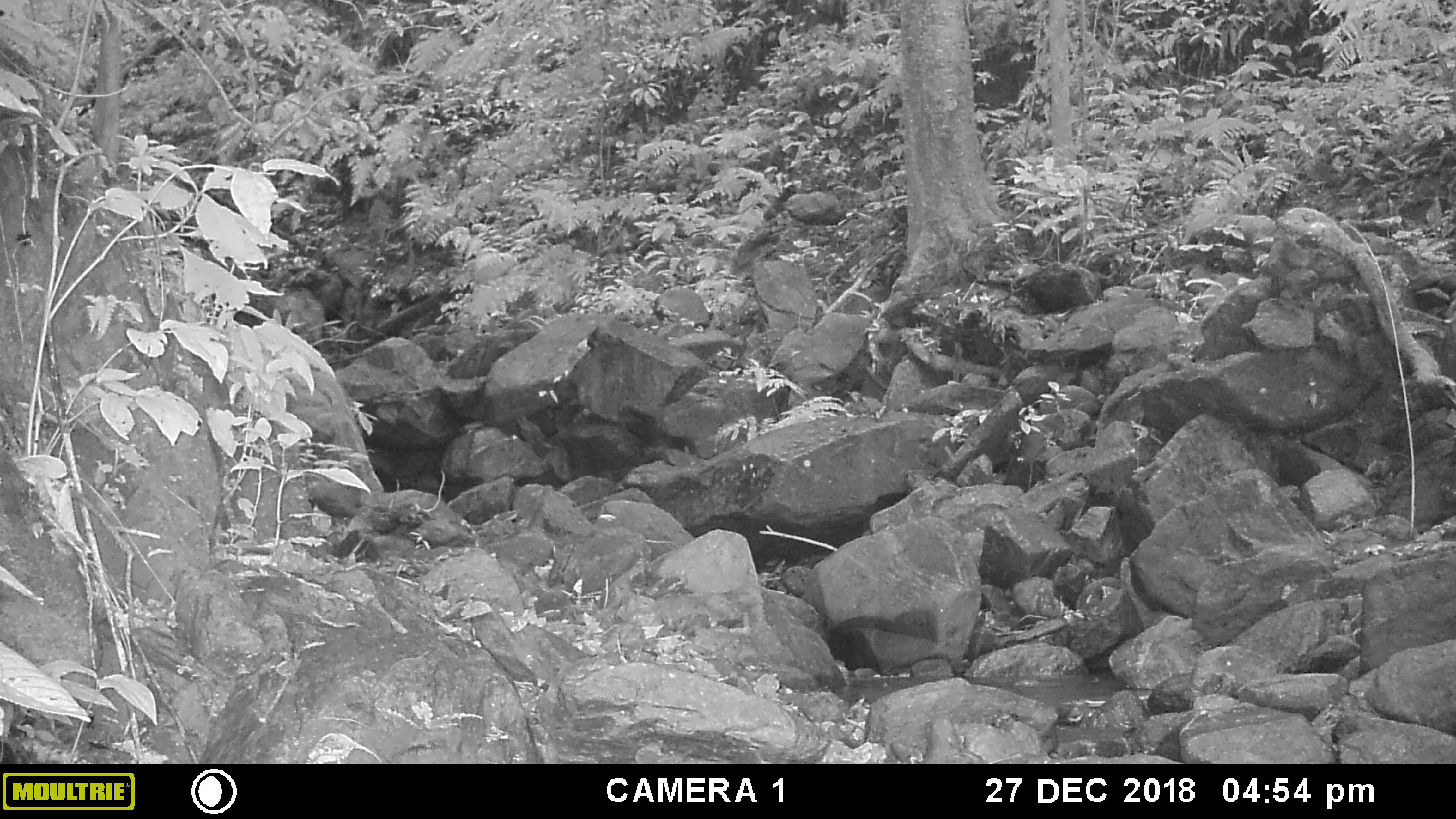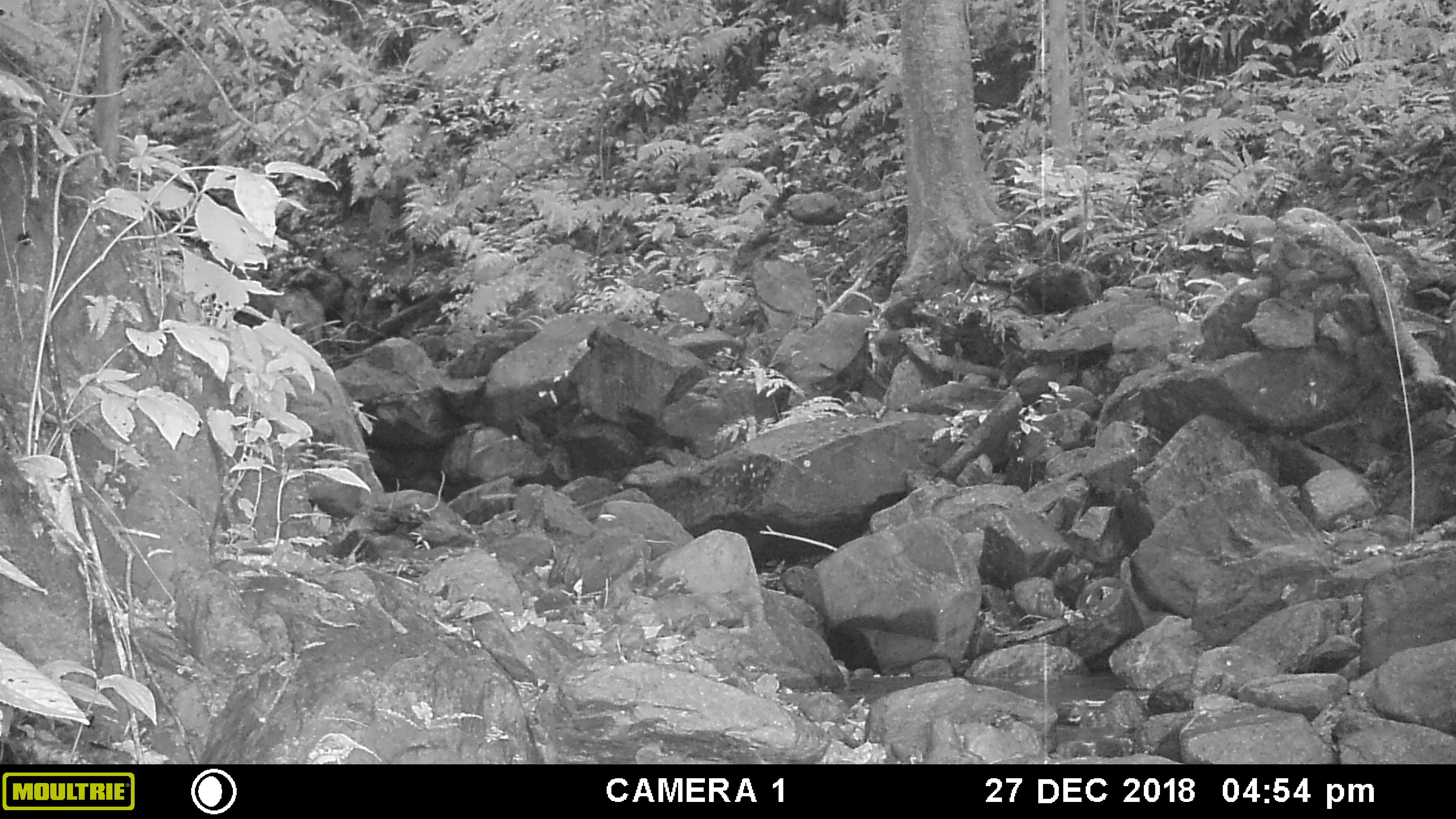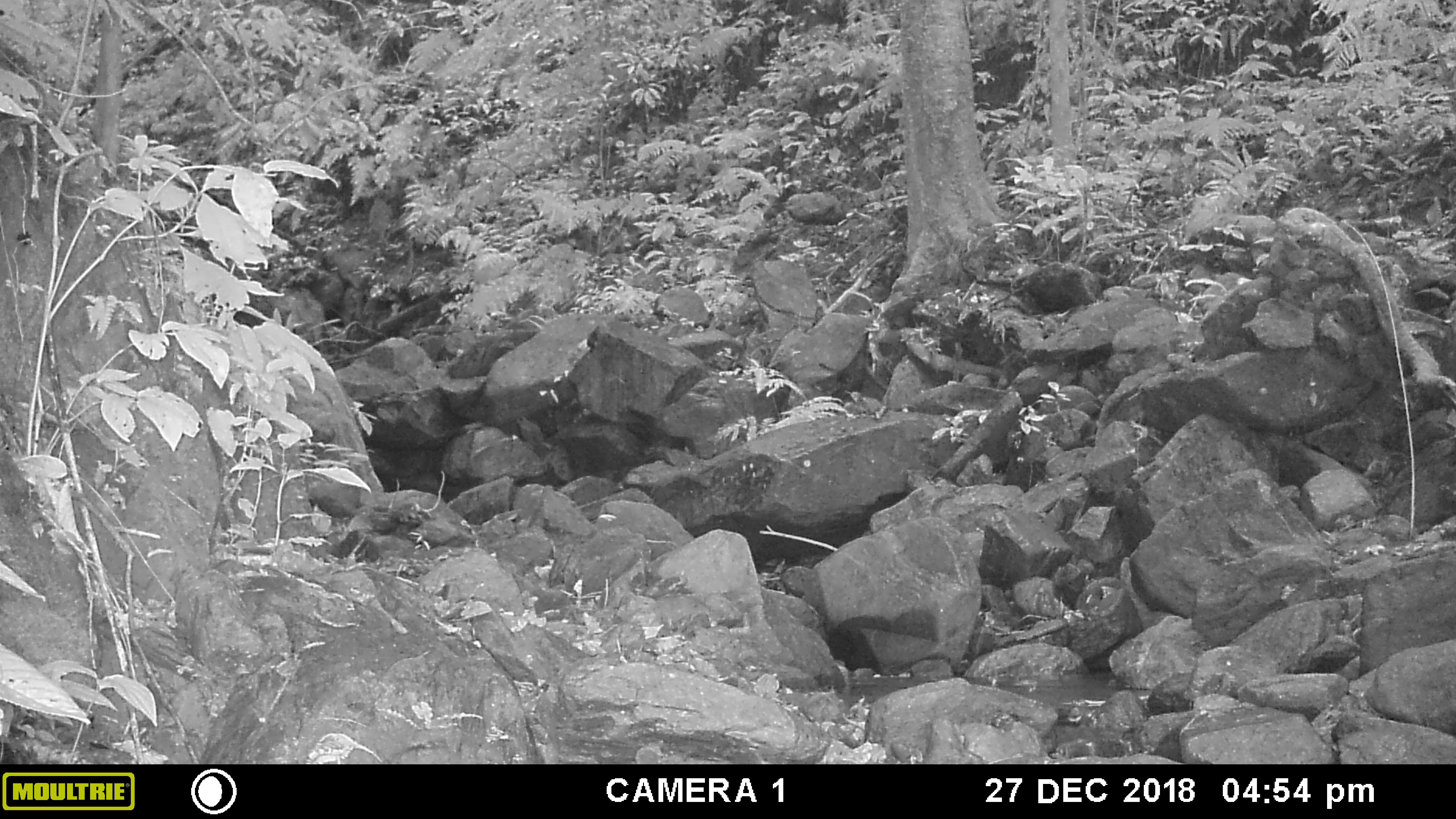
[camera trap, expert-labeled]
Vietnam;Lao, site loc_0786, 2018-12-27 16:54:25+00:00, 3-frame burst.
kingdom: Animalia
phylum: Chordata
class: Mammalia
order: Artiodactyla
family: Bovidae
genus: Capricornis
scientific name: Capricornis sumatraensis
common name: chinese serow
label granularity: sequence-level